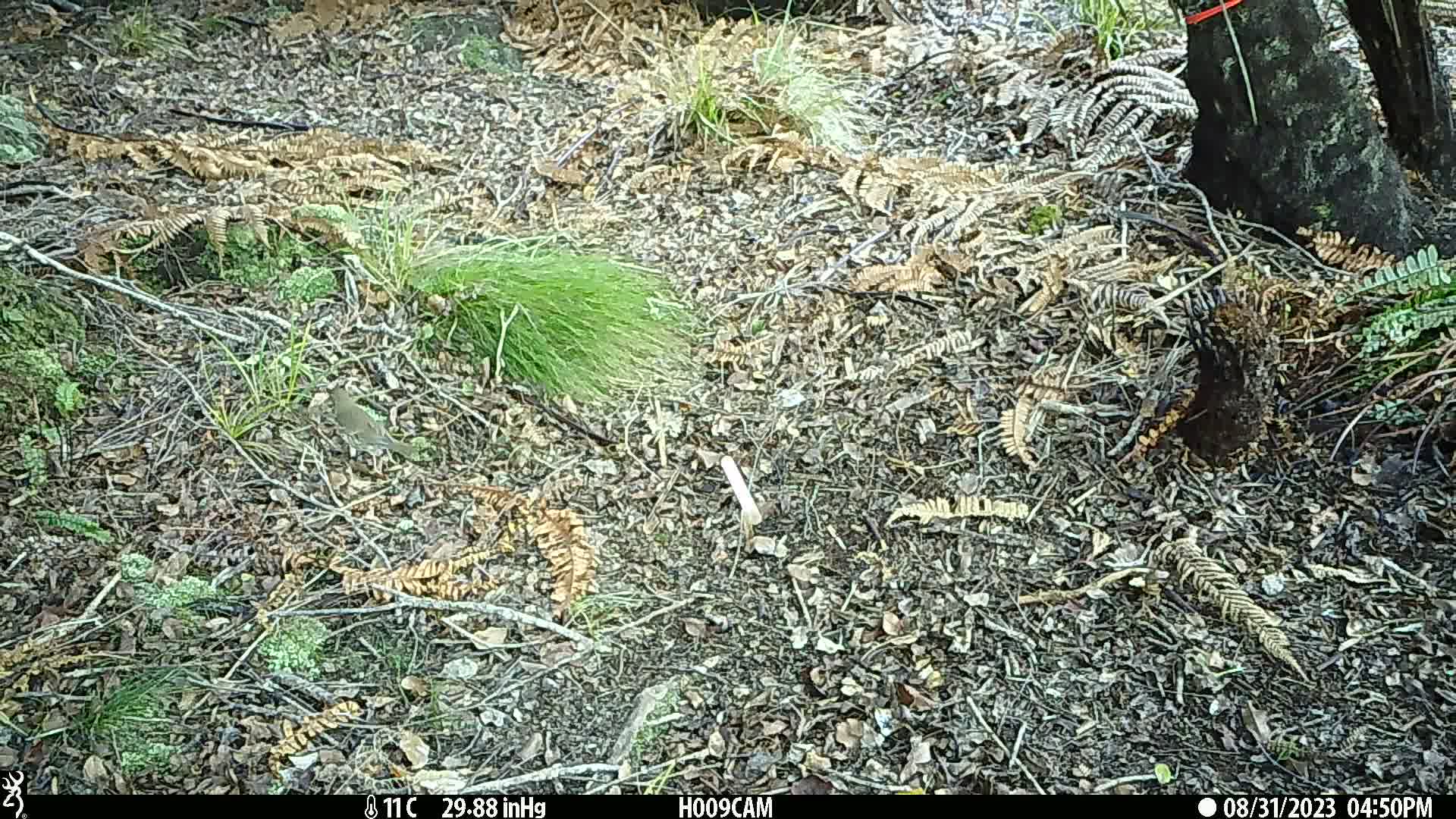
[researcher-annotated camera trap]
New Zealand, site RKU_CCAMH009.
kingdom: Animalia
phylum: Chordata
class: Aves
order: Passeriformes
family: Turdidae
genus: Turdus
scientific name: Turdus philomelos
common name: song thrush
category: thrush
Thrush (song thrush) (Turdus philomelos).